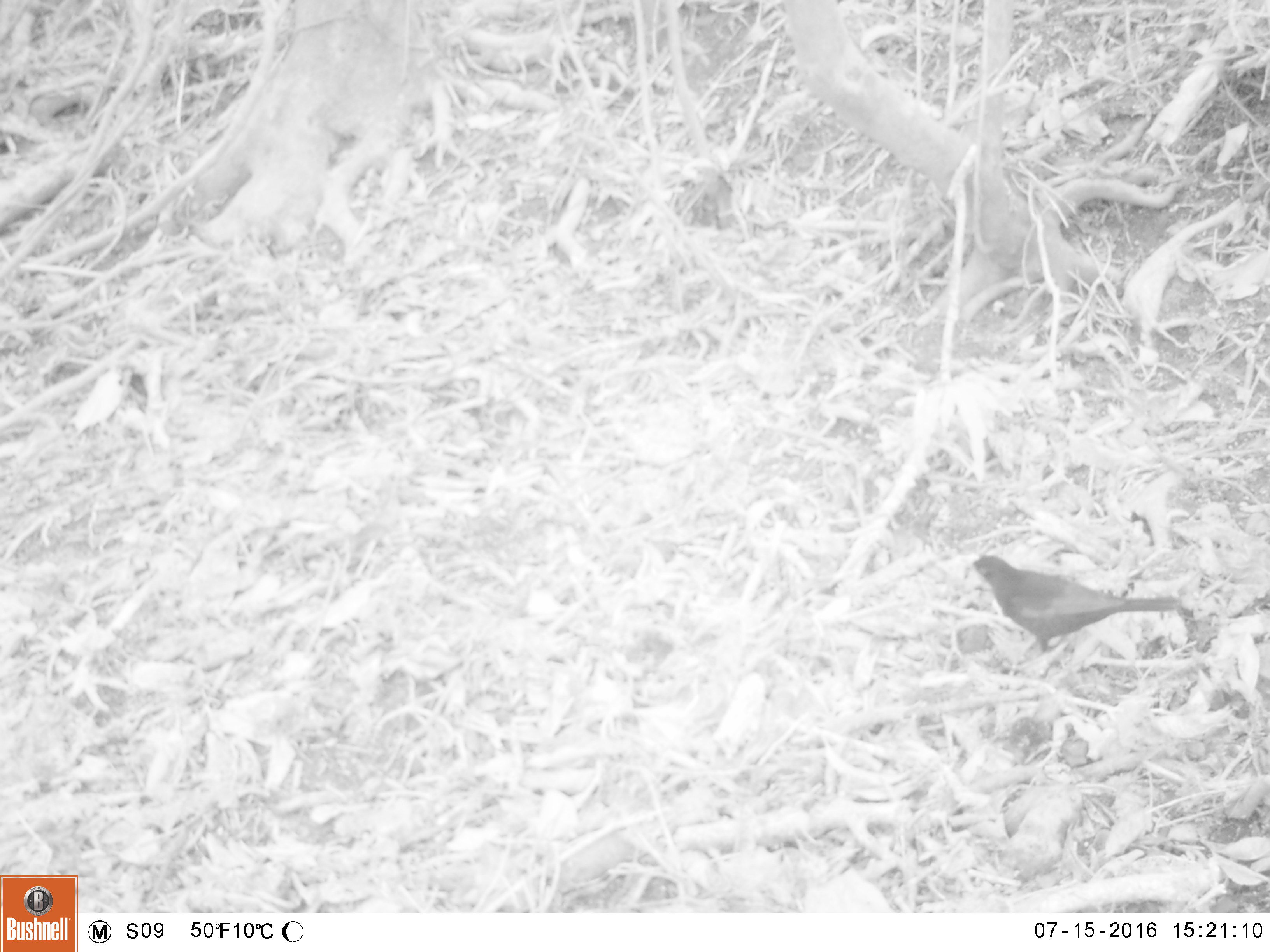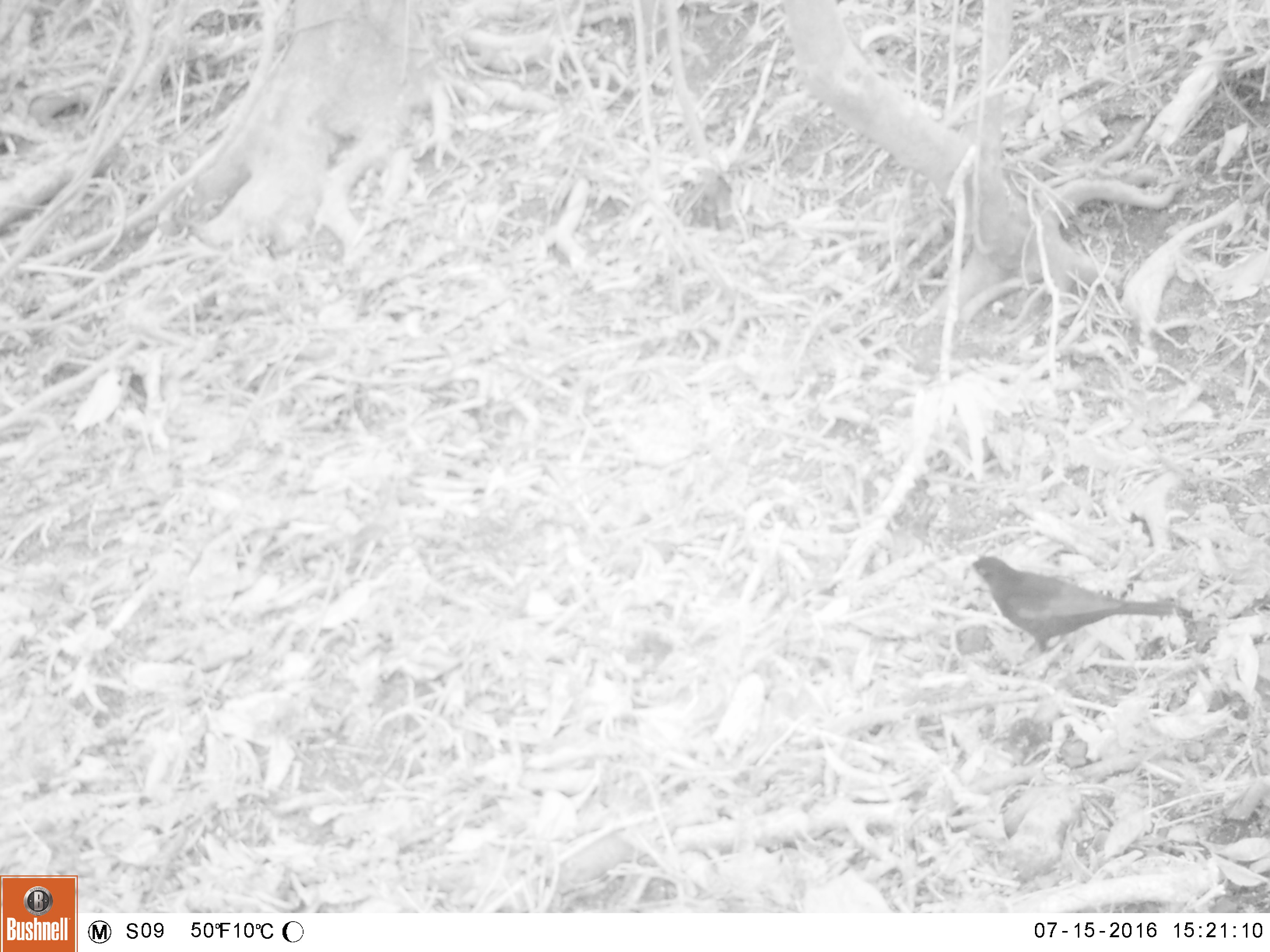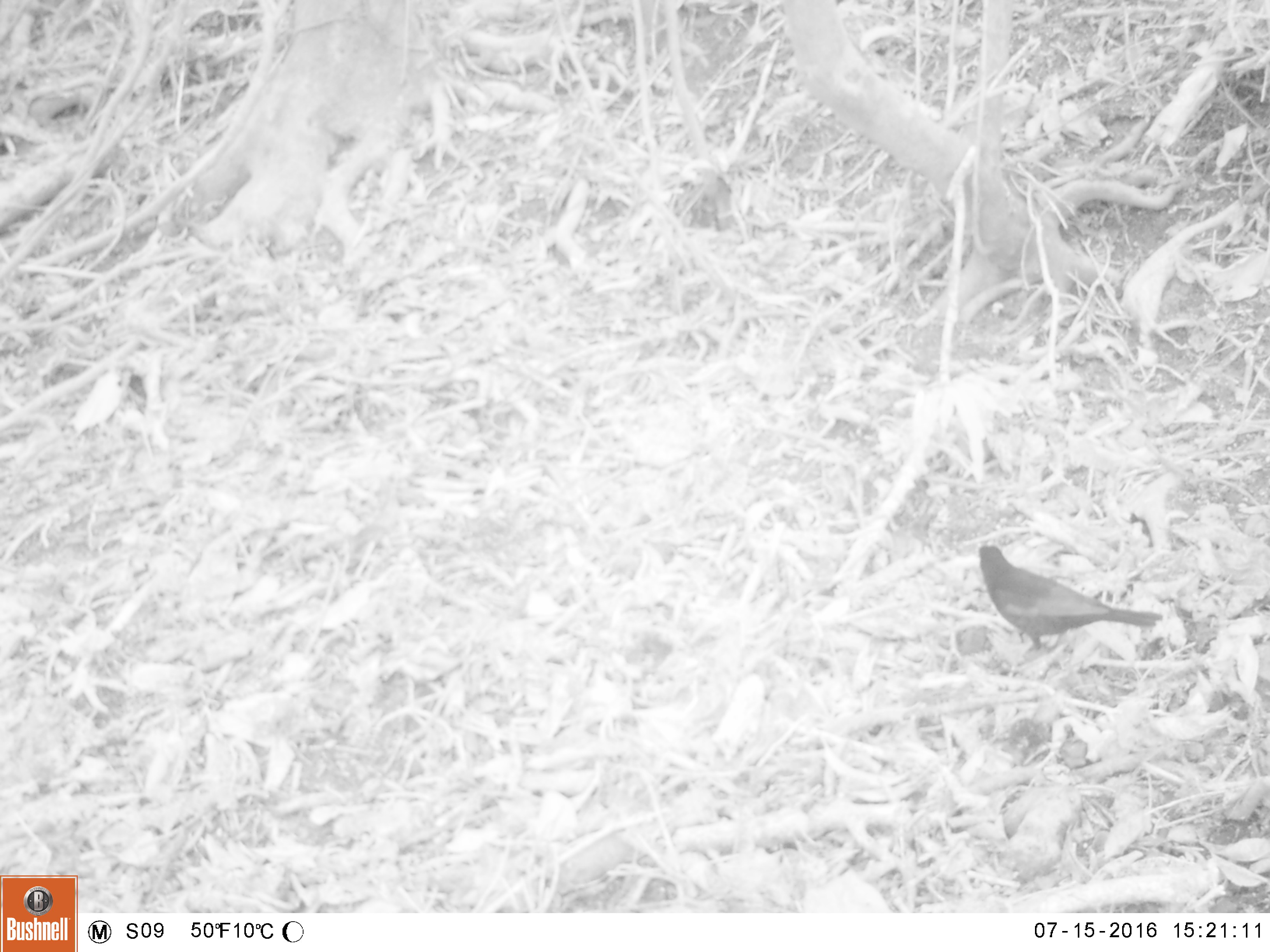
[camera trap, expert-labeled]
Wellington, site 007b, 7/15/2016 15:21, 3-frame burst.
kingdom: Animalia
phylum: Chordata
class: Aves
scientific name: Aves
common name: bird